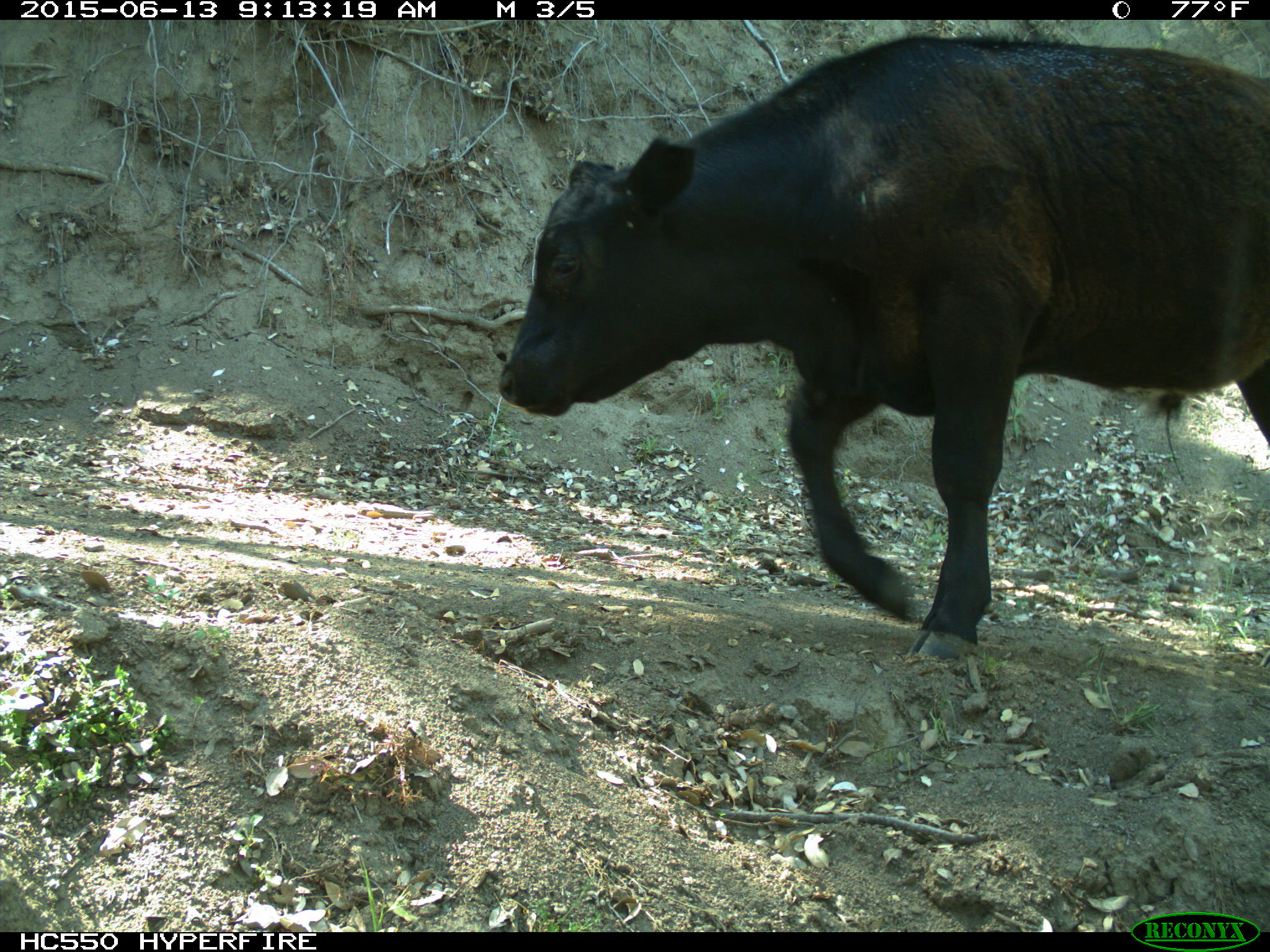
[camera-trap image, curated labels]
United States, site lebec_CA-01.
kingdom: Animalia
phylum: Chordata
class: Mammalia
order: Artiodactyla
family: Bovidae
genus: Bos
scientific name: Bos taurus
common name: domestic cow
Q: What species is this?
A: Bos taurus (domestic cow).